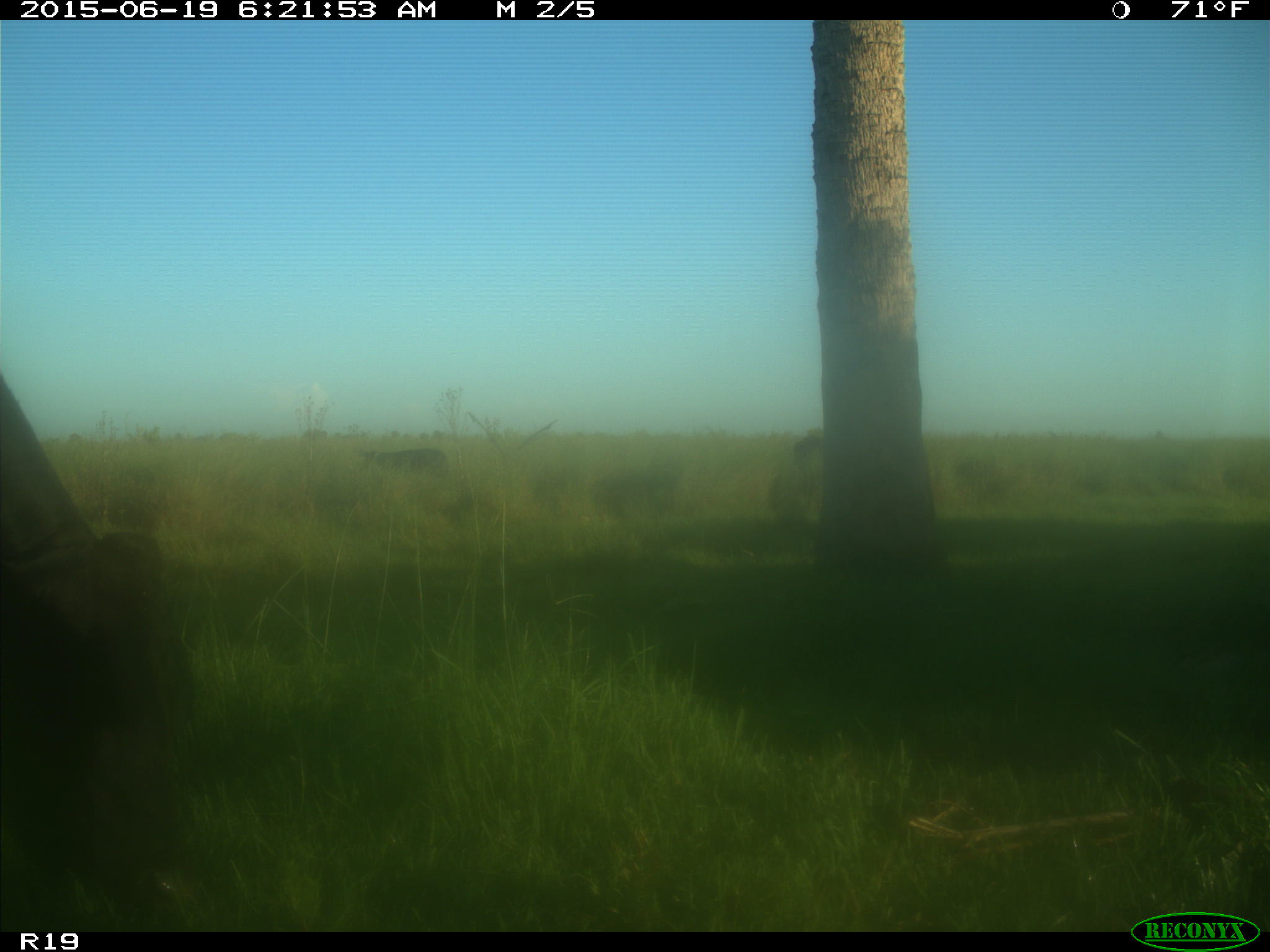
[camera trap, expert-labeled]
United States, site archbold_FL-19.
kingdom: Animalia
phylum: Chordata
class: Mammalia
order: Artiodactyla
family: Bovidae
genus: Bos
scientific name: Bos taurus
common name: domestic cow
Bos taurus (domestic cow).